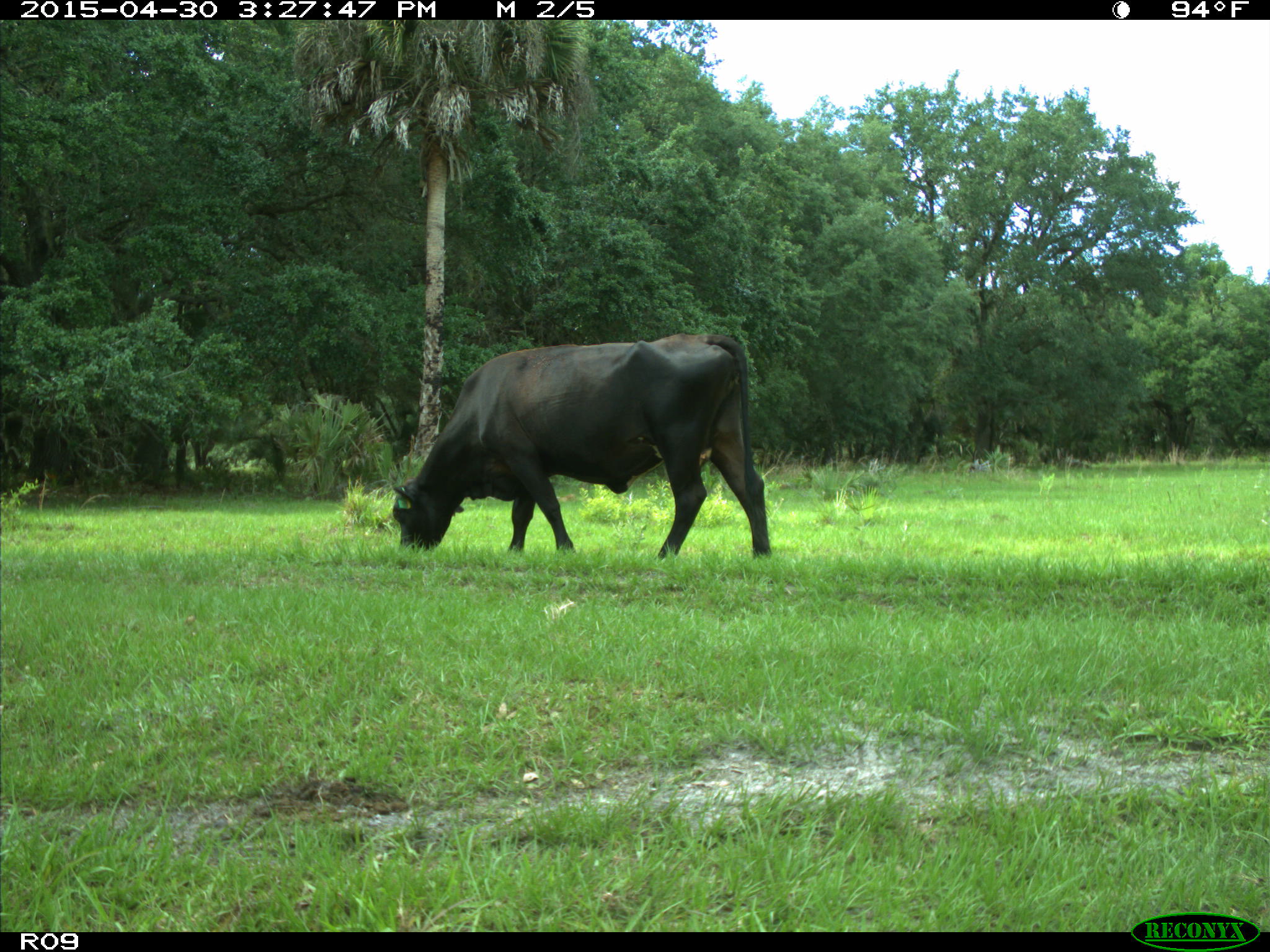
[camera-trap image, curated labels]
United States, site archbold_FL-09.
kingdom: Animalia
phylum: Chordata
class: Mammalia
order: Artiodactyla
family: Bovidae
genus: Bos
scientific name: Bos taurus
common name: domestic cow